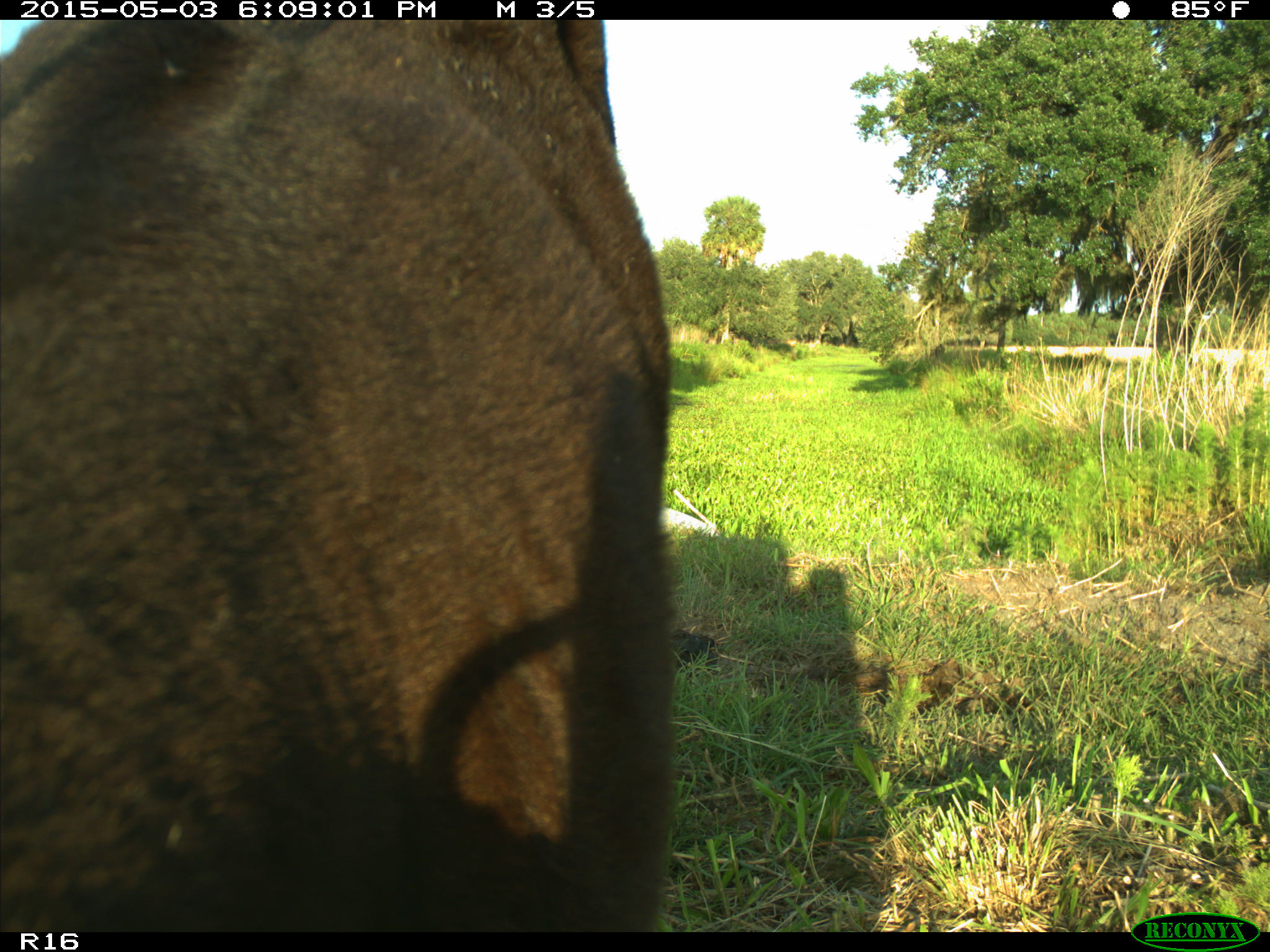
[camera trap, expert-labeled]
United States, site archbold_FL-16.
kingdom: Animalia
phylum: Chordata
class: Mammalia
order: Artiodactyla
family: Bovidae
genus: Bos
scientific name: Bos taurus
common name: domestic cow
Bos taurus (domestic cow).